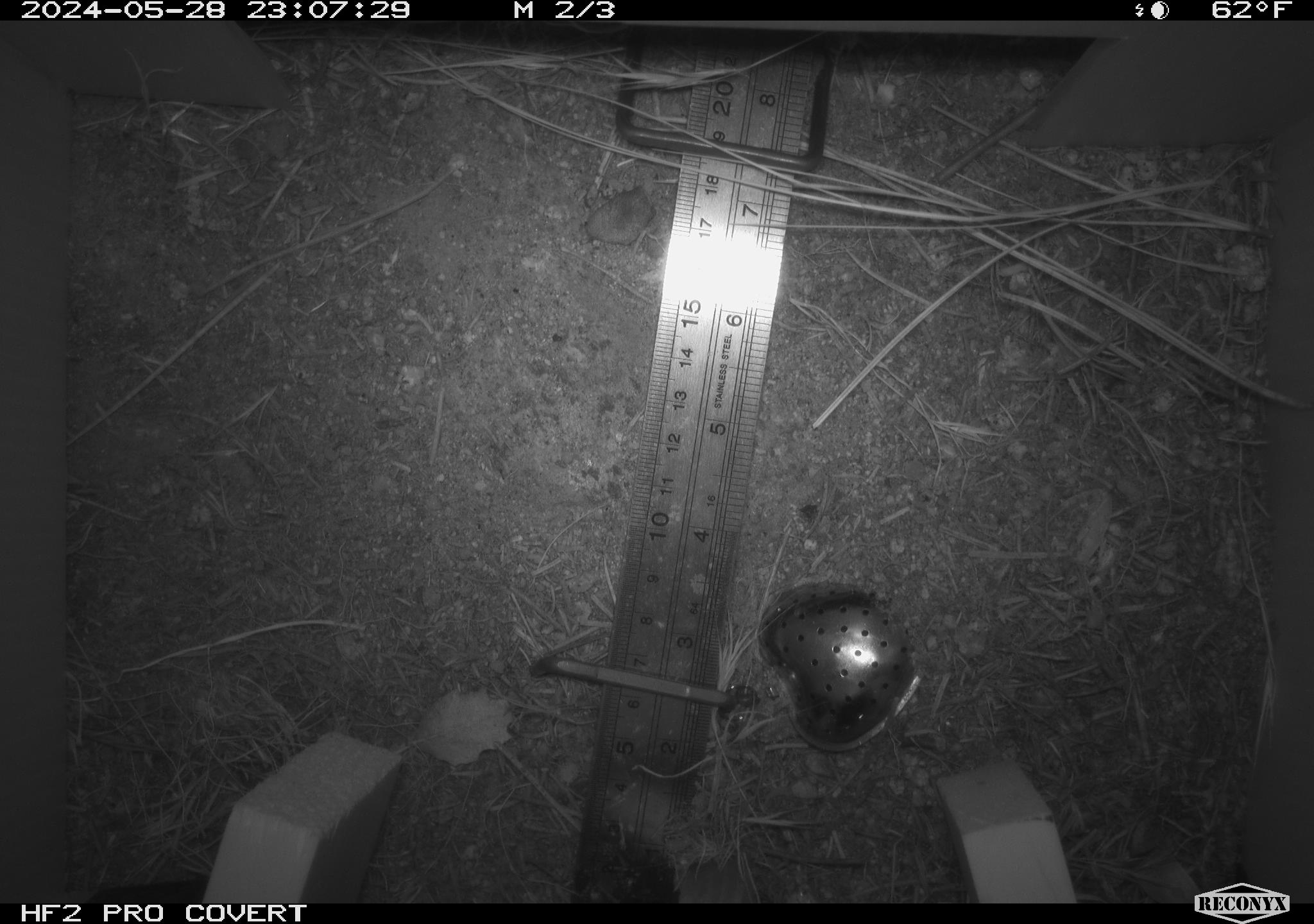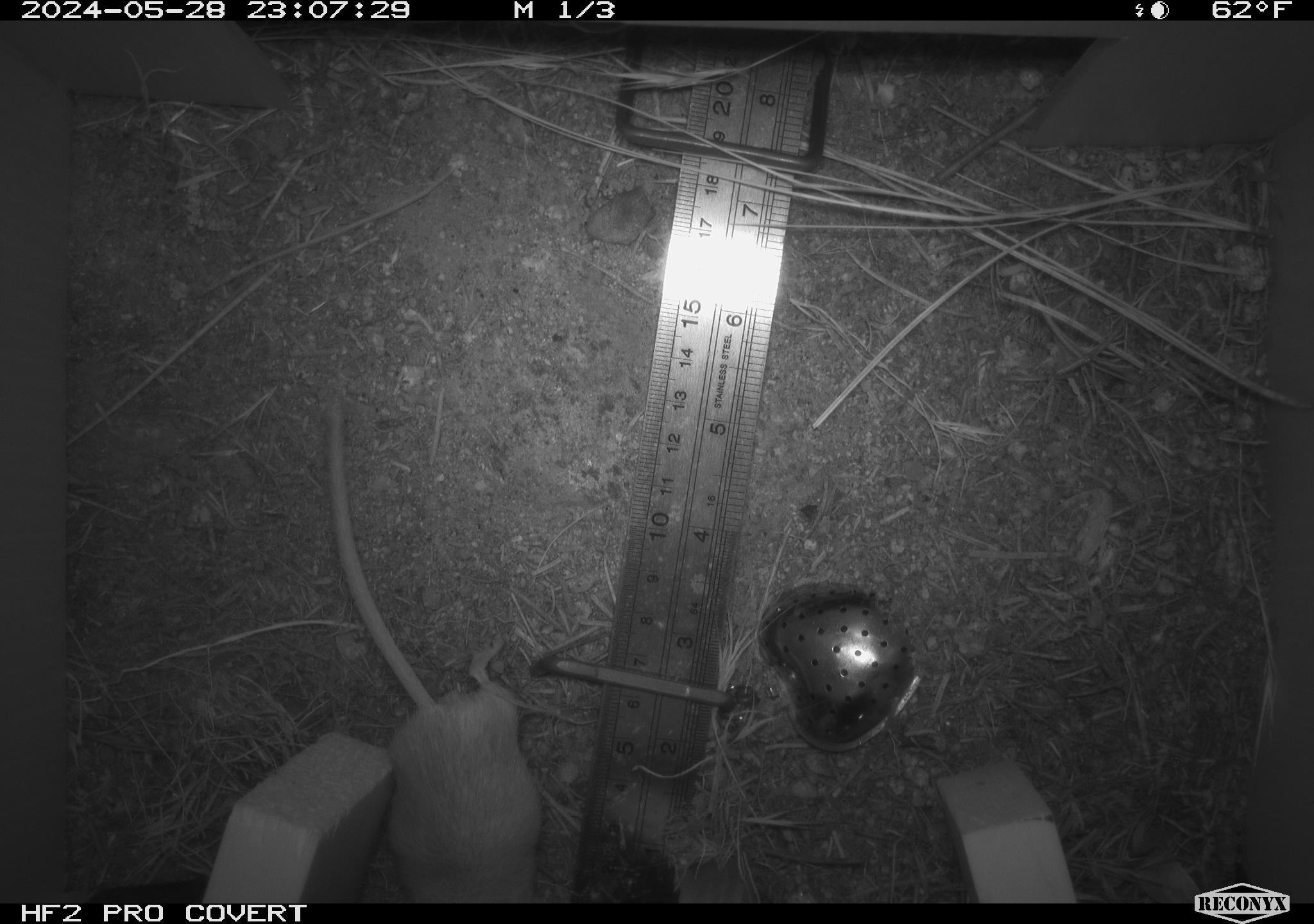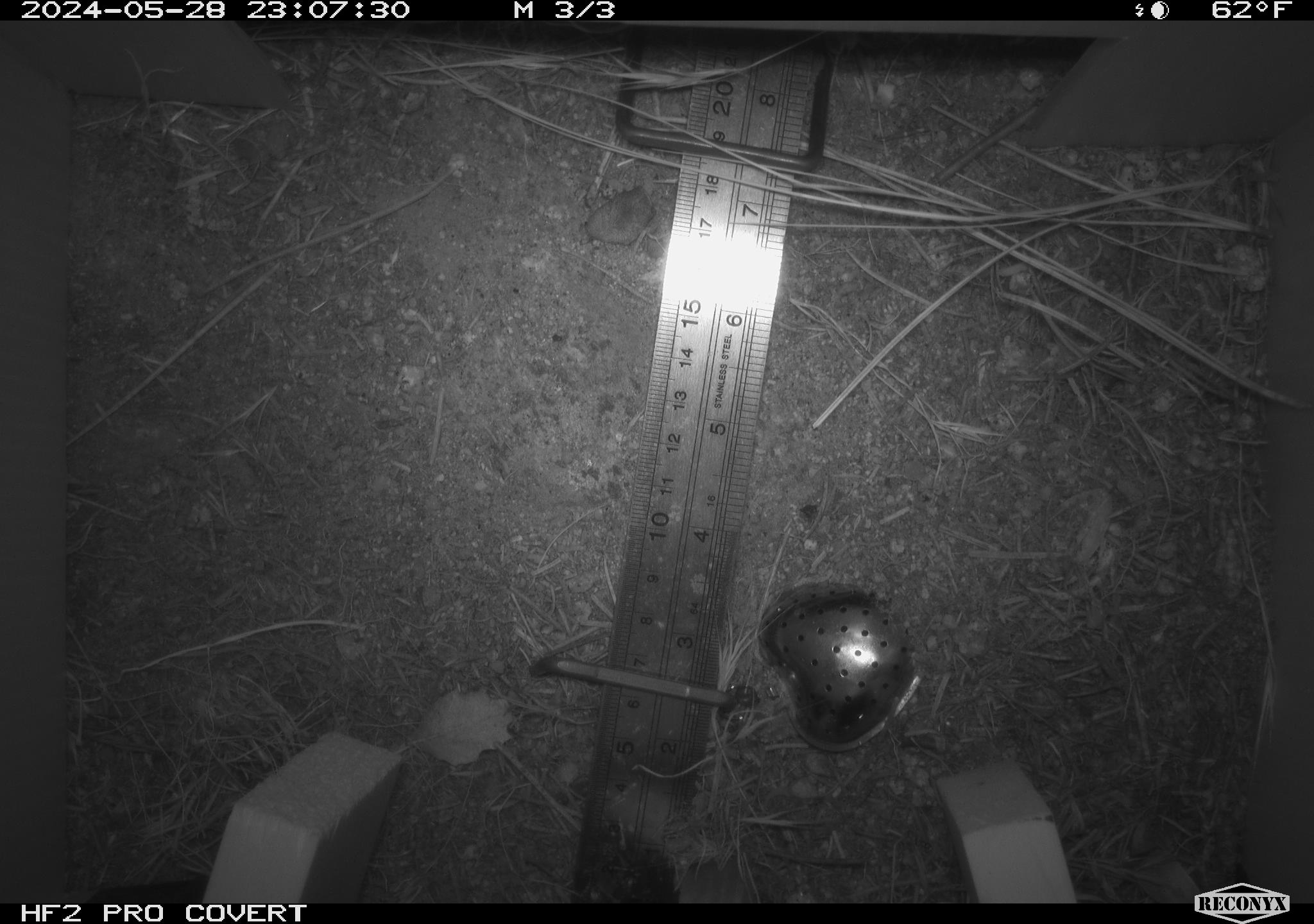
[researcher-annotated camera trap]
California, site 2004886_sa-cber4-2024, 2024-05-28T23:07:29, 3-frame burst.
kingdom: Animalia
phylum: Chordata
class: Mammalia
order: Rodentia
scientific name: Rodentia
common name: mouse species